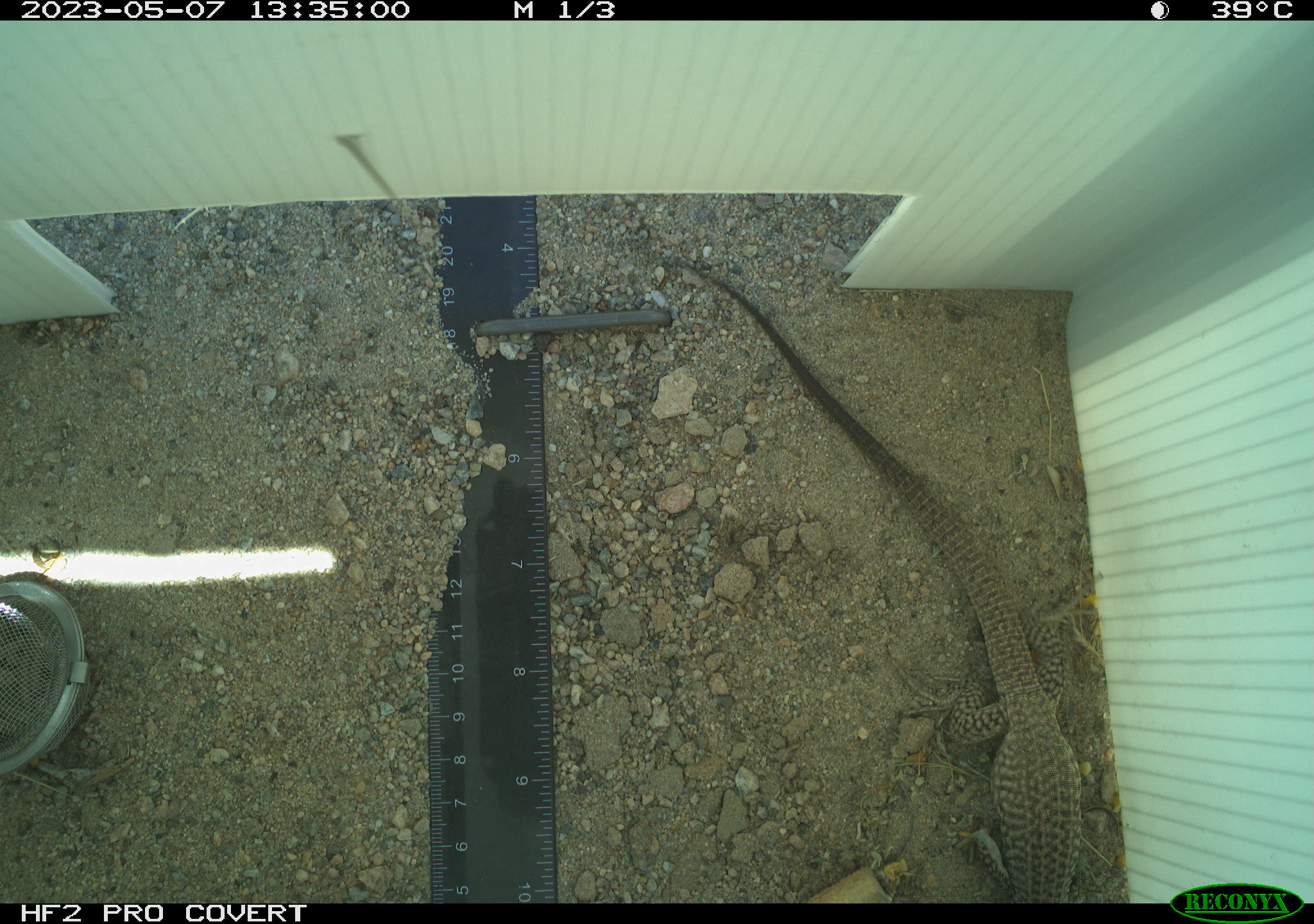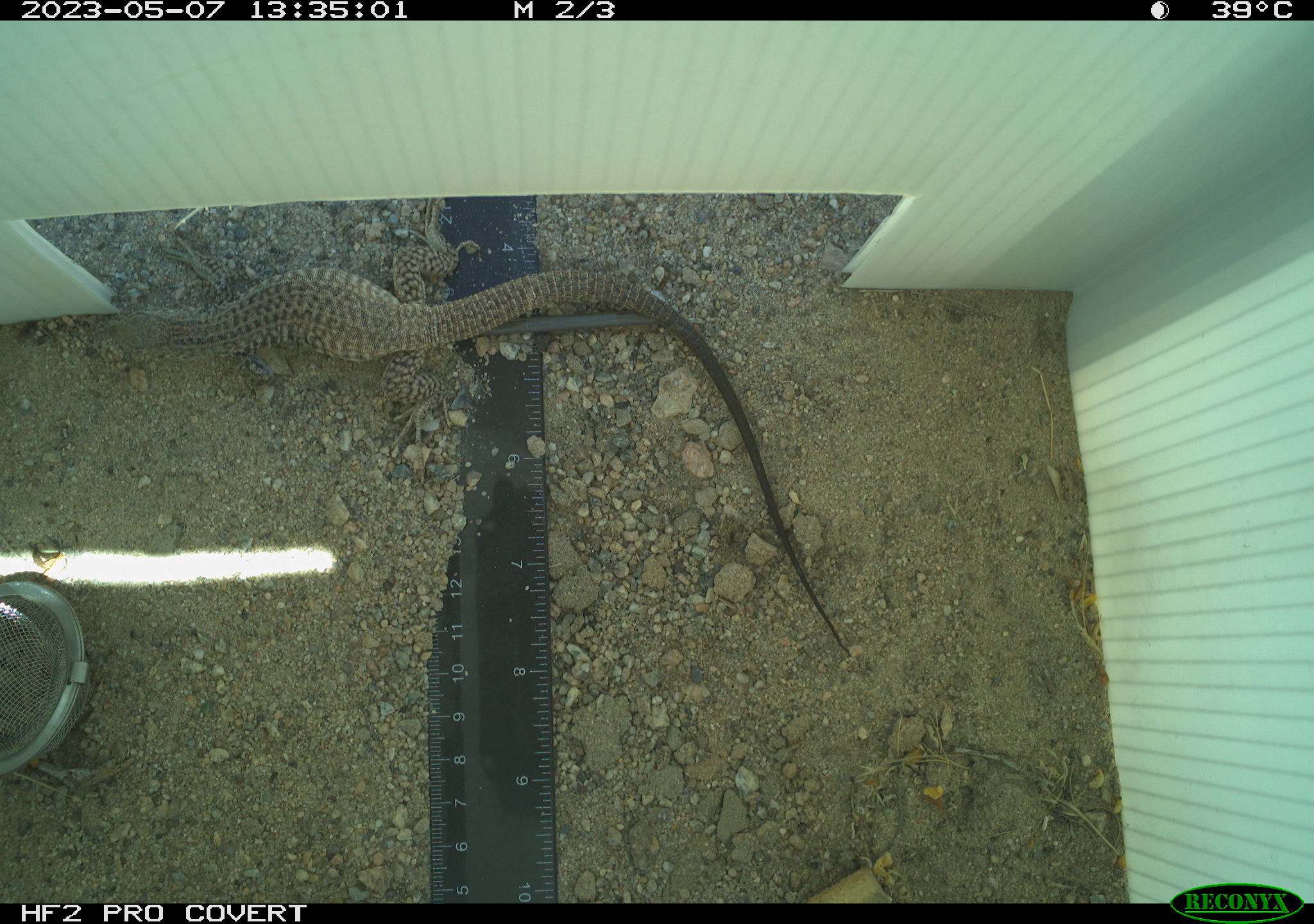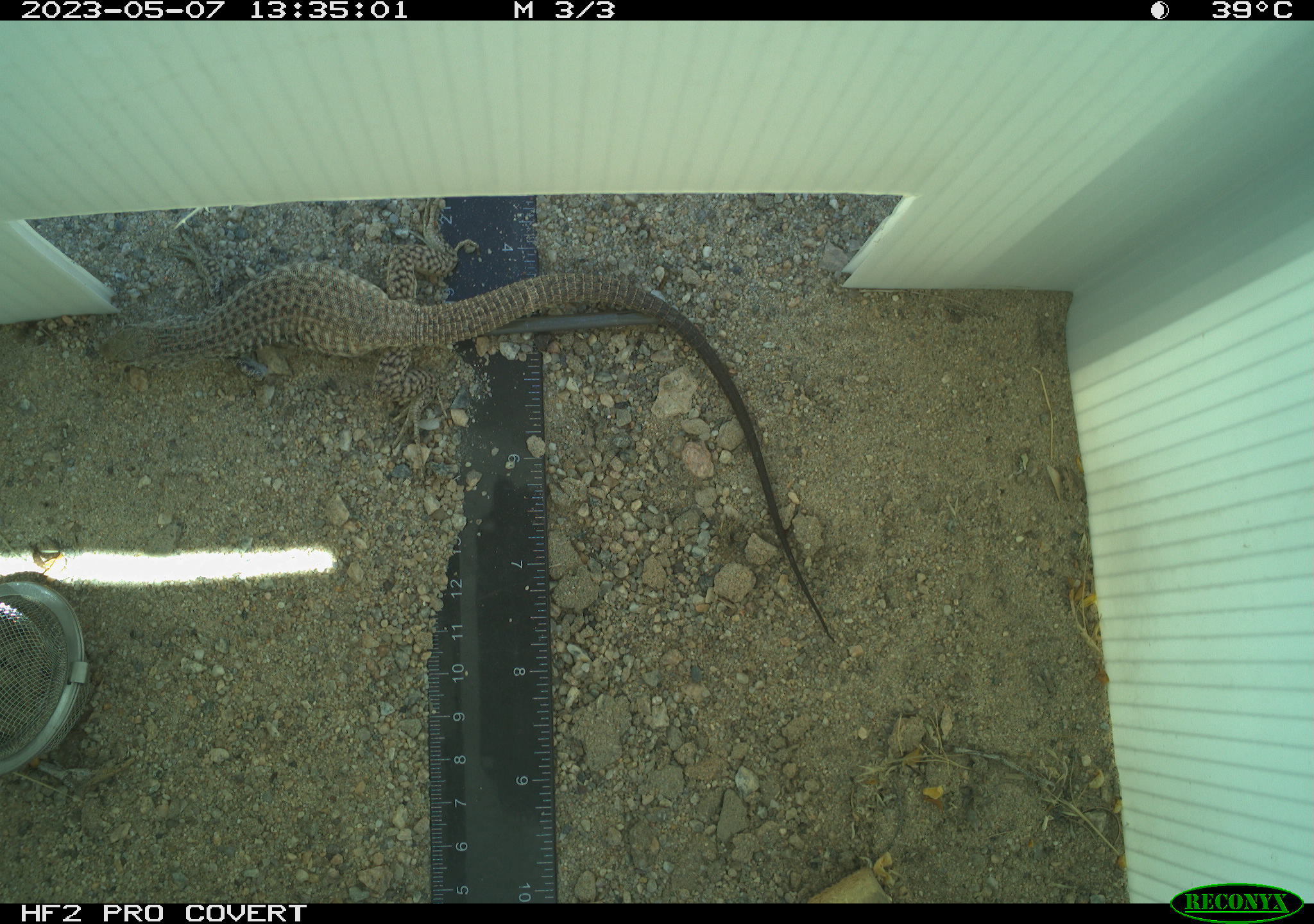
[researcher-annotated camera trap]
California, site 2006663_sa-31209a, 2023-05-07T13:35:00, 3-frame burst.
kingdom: Animalia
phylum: Chordata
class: Reptilia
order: Squamata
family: Teiidae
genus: Aspidoscelis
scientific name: Aspidoscelis tigris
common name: western whiptail